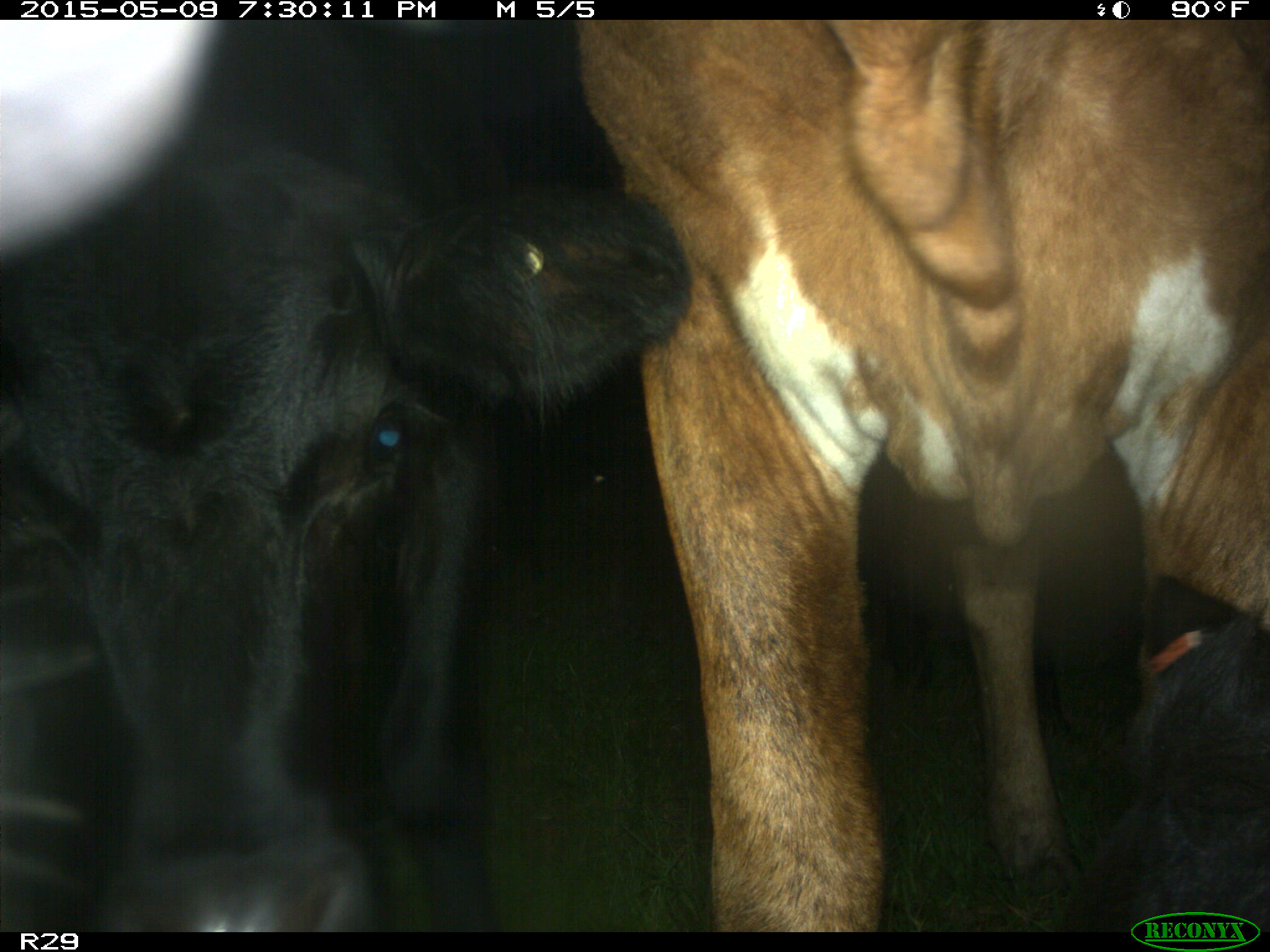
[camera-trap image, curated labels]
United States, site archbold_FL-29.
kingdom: Animalia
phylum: Chordata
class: Mammalia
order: Artiodactyla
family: Bovidae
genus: Bos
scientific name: Bos taurus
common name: domestic cow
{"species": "Bos taurus (domestic cow)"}